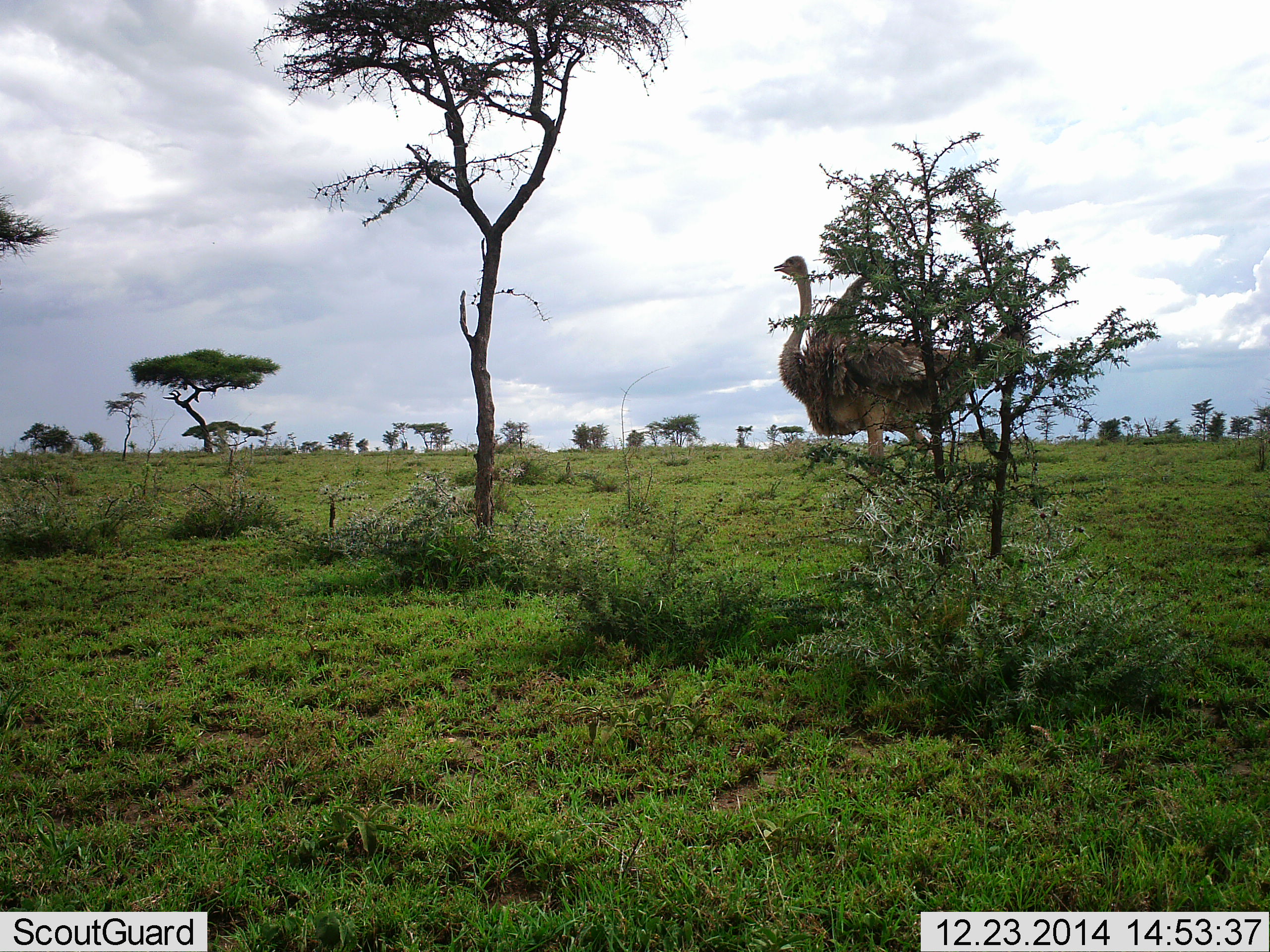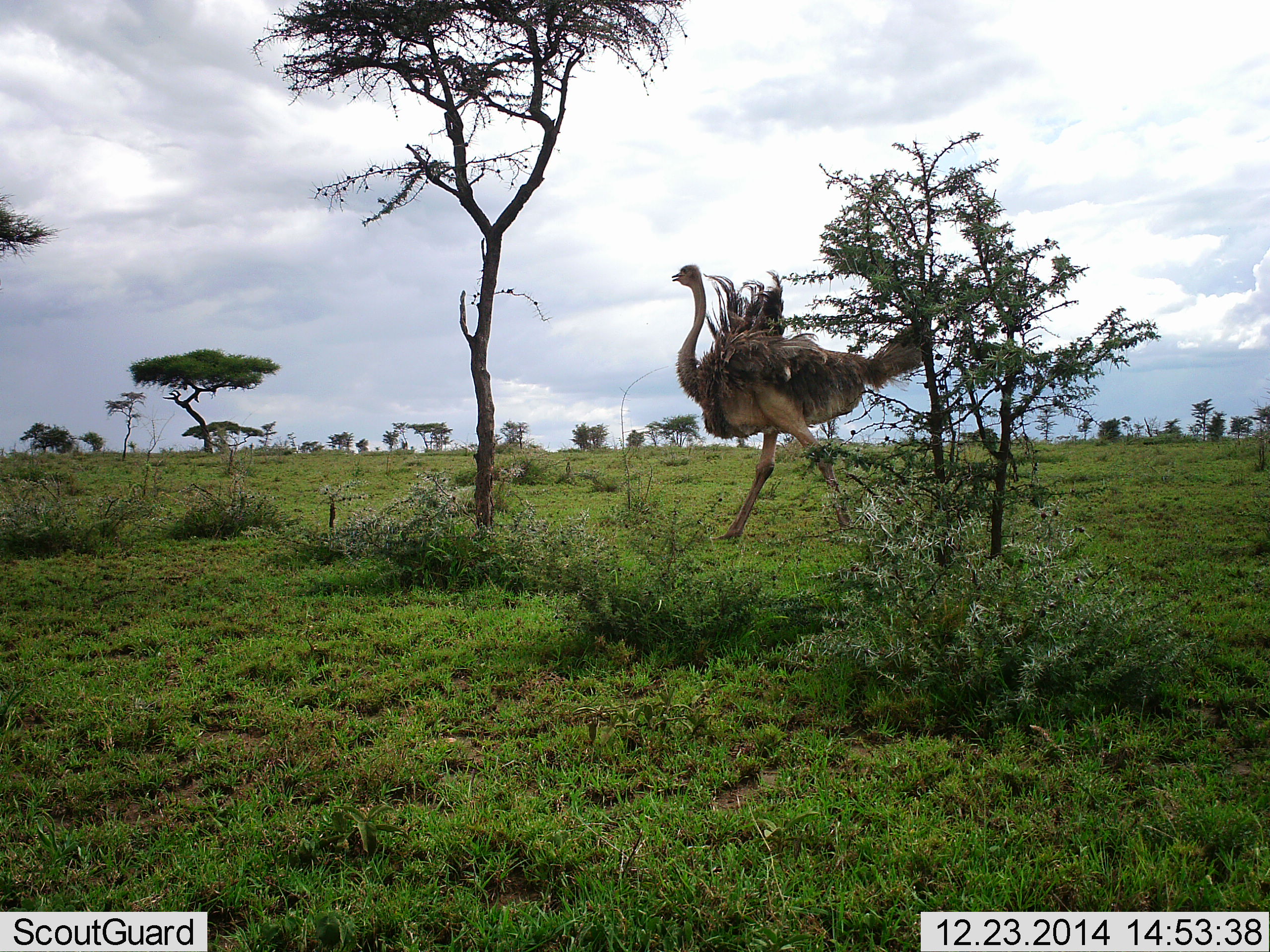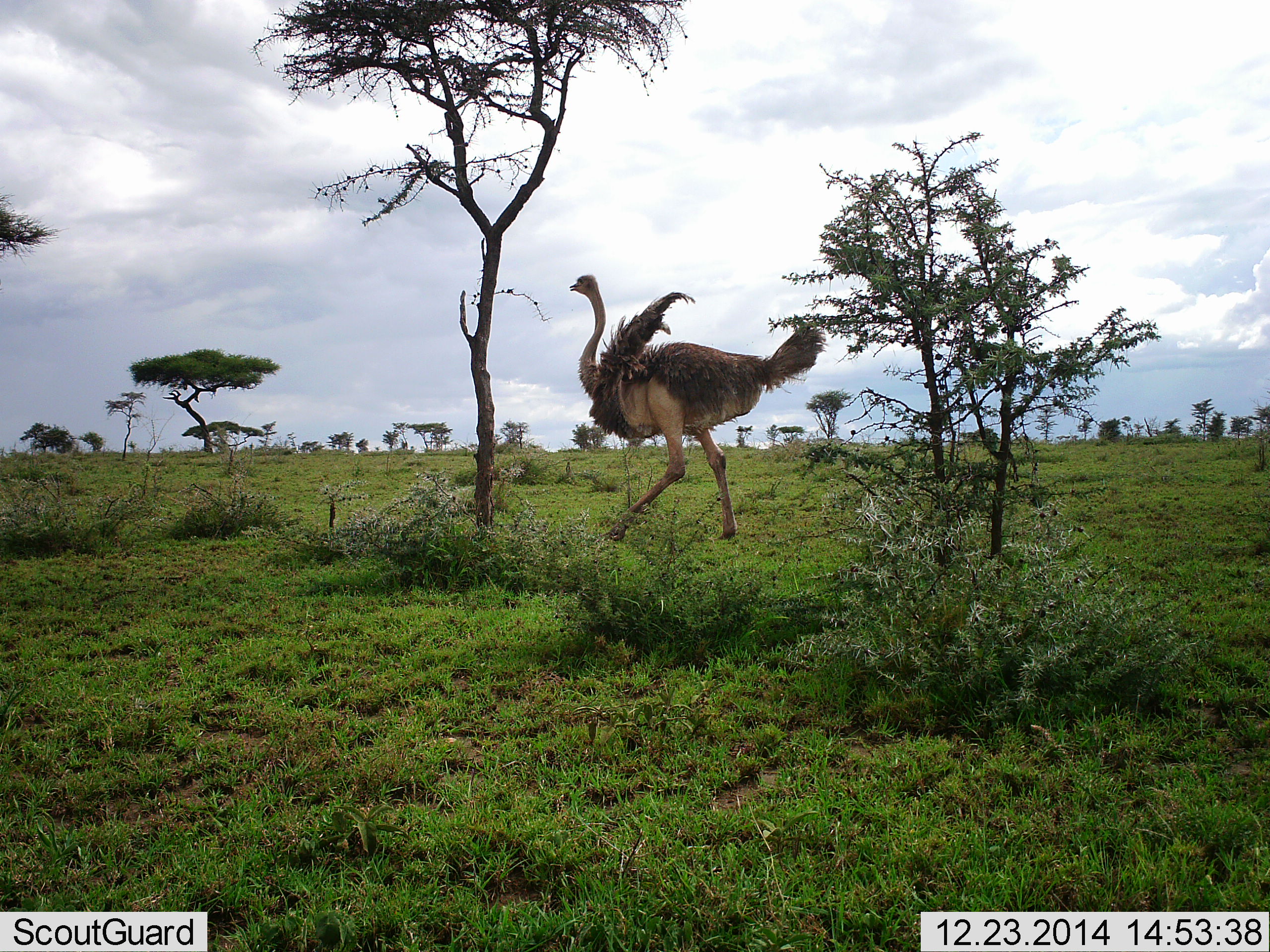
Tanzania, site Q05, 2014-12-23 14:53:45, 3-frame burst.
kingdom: Animalia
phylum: Chordata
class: Aves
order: Struthioniformes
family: Struthionidae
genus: Struthio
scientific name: Struthio camelus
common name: ostrich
Ostrich (Struthio camelus), count 1. Behavior (volunteer vote fractions): standing 10%, resting 0%, moving 100%, interacting 0%. Young present (vote fraction): 0%. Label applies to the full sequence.